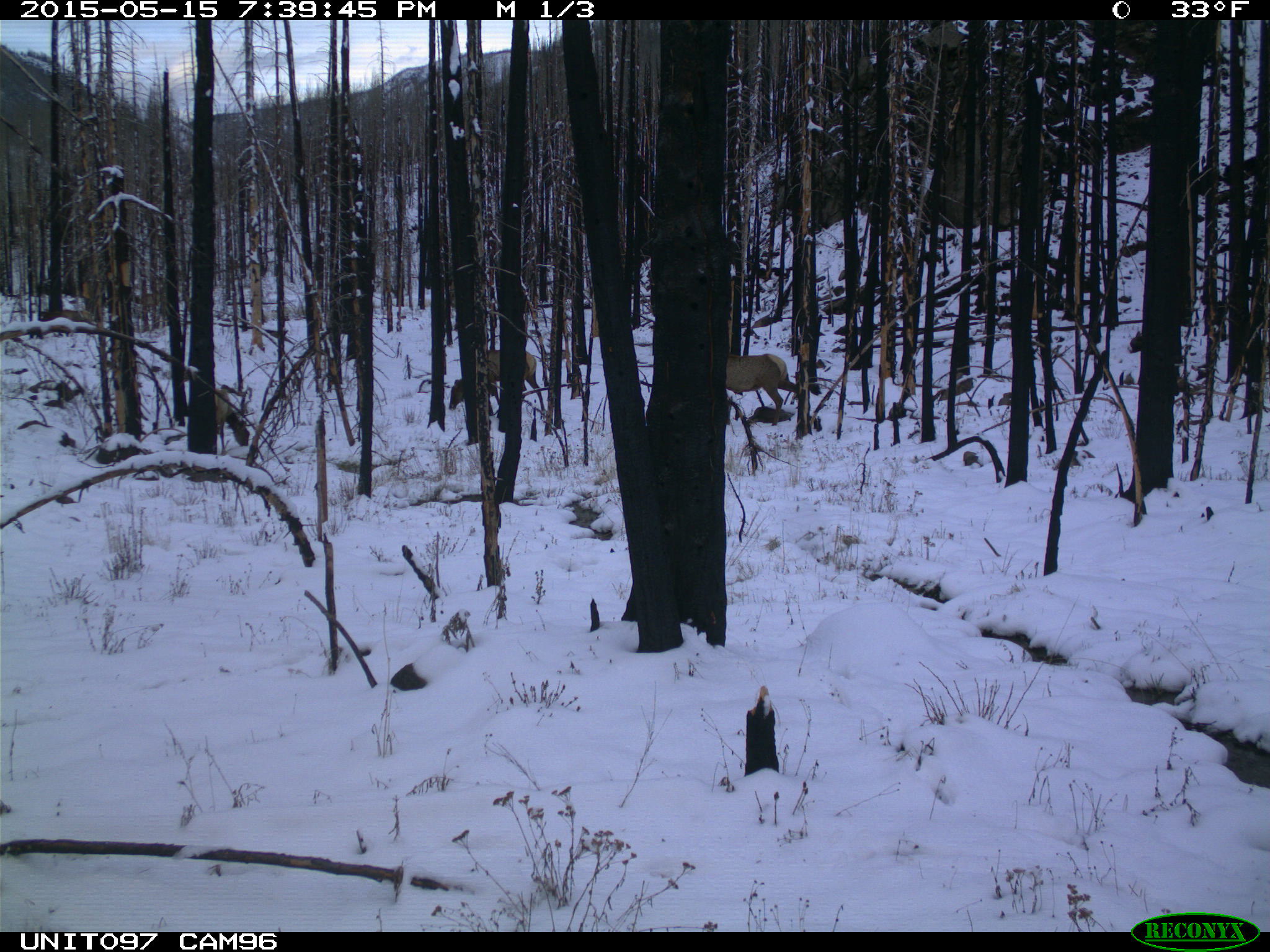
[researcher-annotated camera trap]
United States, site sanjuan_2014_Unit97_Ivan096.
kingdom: Animalia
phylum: Chordata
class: Mammalia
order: Artiodactyla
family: Cervidae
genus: Cervus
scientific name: Cervus elaphus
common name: red deer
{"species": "Cervus elaphus (red deer)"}